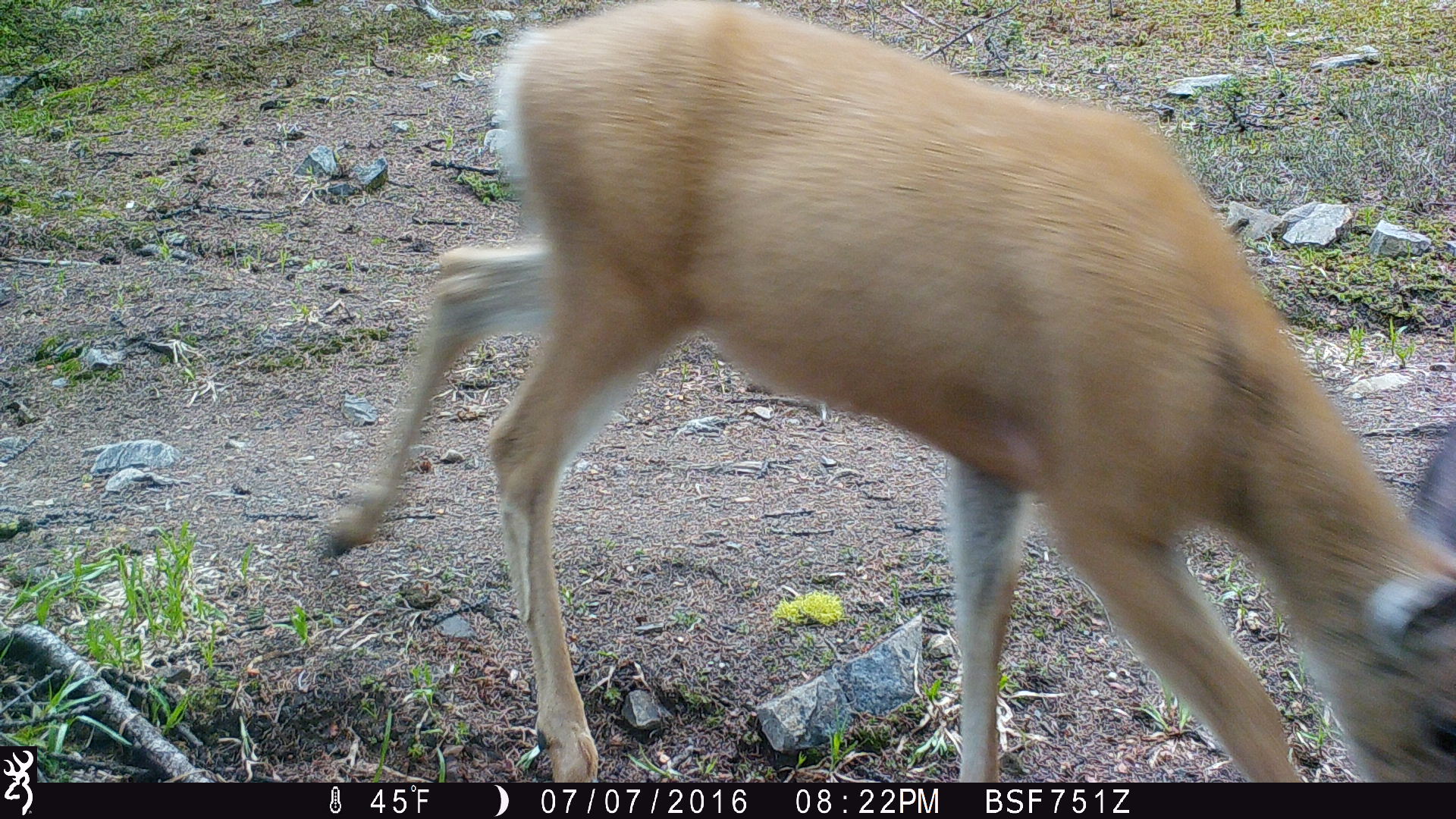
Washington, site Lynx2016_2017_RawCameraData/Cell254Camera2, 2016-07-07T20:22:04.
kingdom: Animalia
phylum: Chordata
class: Mammalia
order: Artiodactyla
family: Cervidae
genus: Odocoileus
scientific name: Odocoileus hemionus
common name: mule deer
Odocoileus hemionus (mule deer). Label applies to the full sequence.